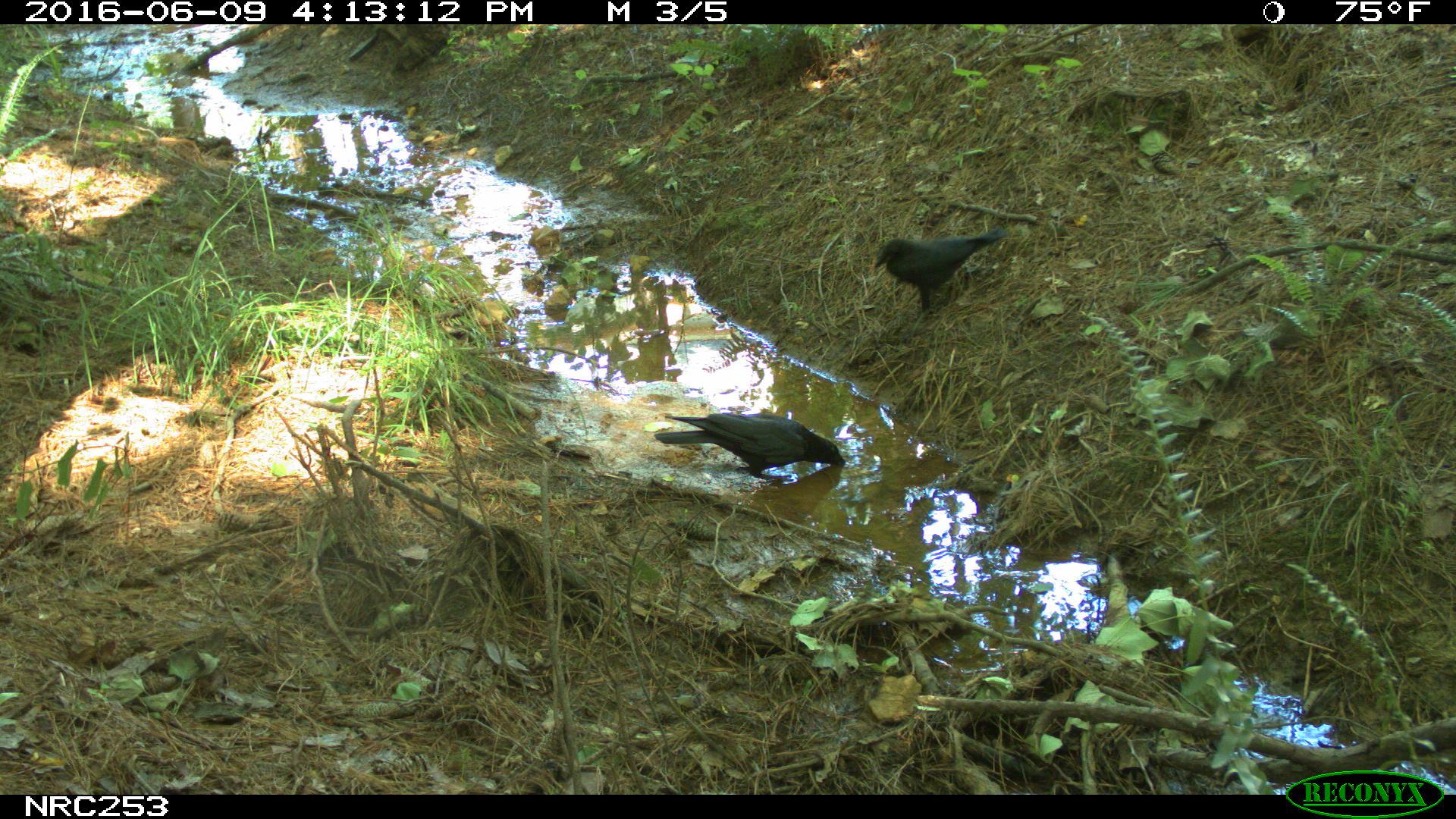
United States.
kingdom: Animalia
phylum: Chordata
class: Aves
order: Passeriformes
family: Corvidae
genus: Corvus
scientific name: Corvus brachyrhynchos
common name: american crow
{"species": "American Crow (Corvus brachyrhynchos)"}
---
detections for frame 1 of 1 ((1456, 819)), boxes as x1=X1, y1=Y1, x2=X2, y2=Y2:
American Crow: x1=656, y1=401, x2=837, y2=481; x1=873, y1=224, x2=1006, y2=308